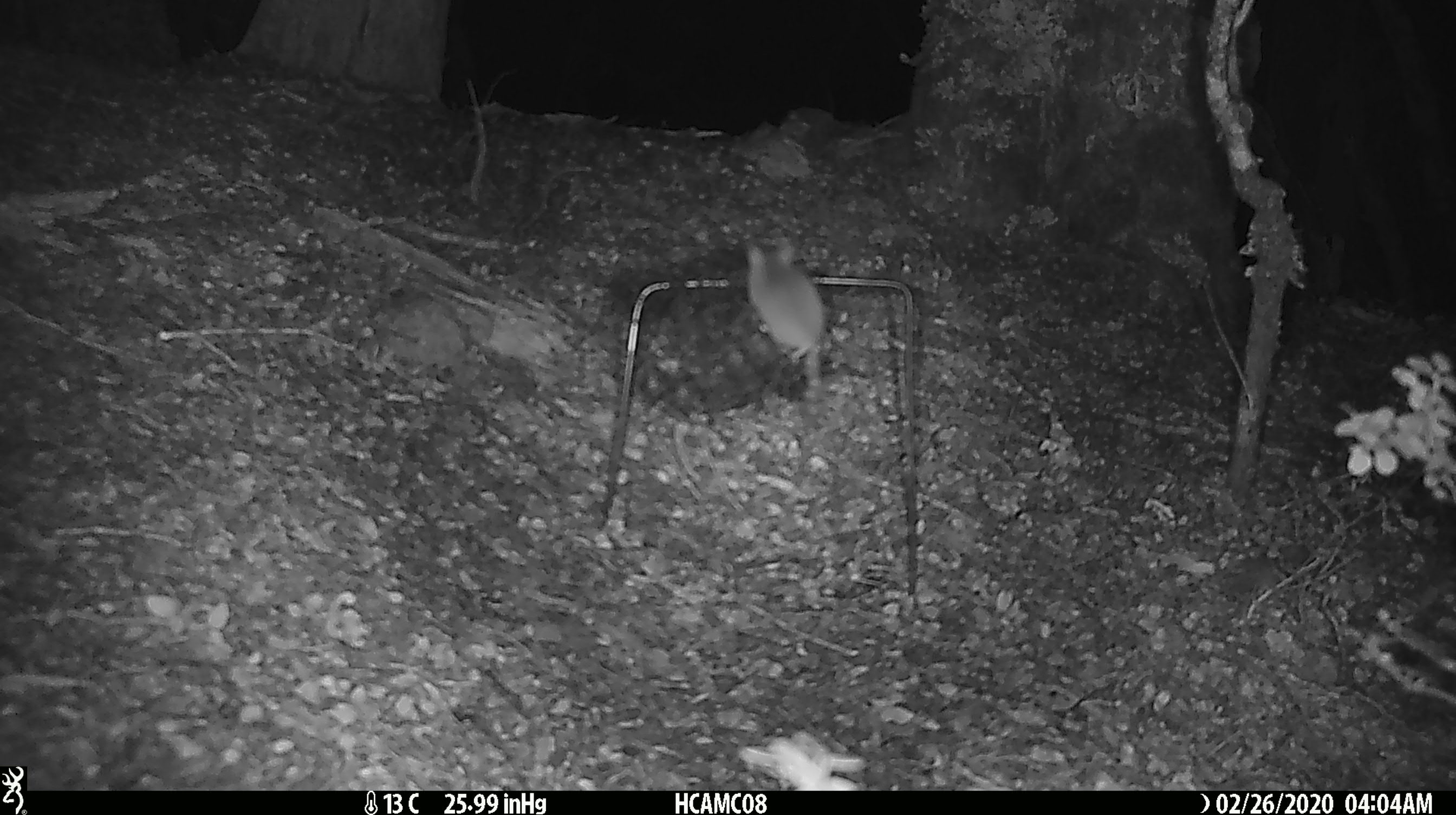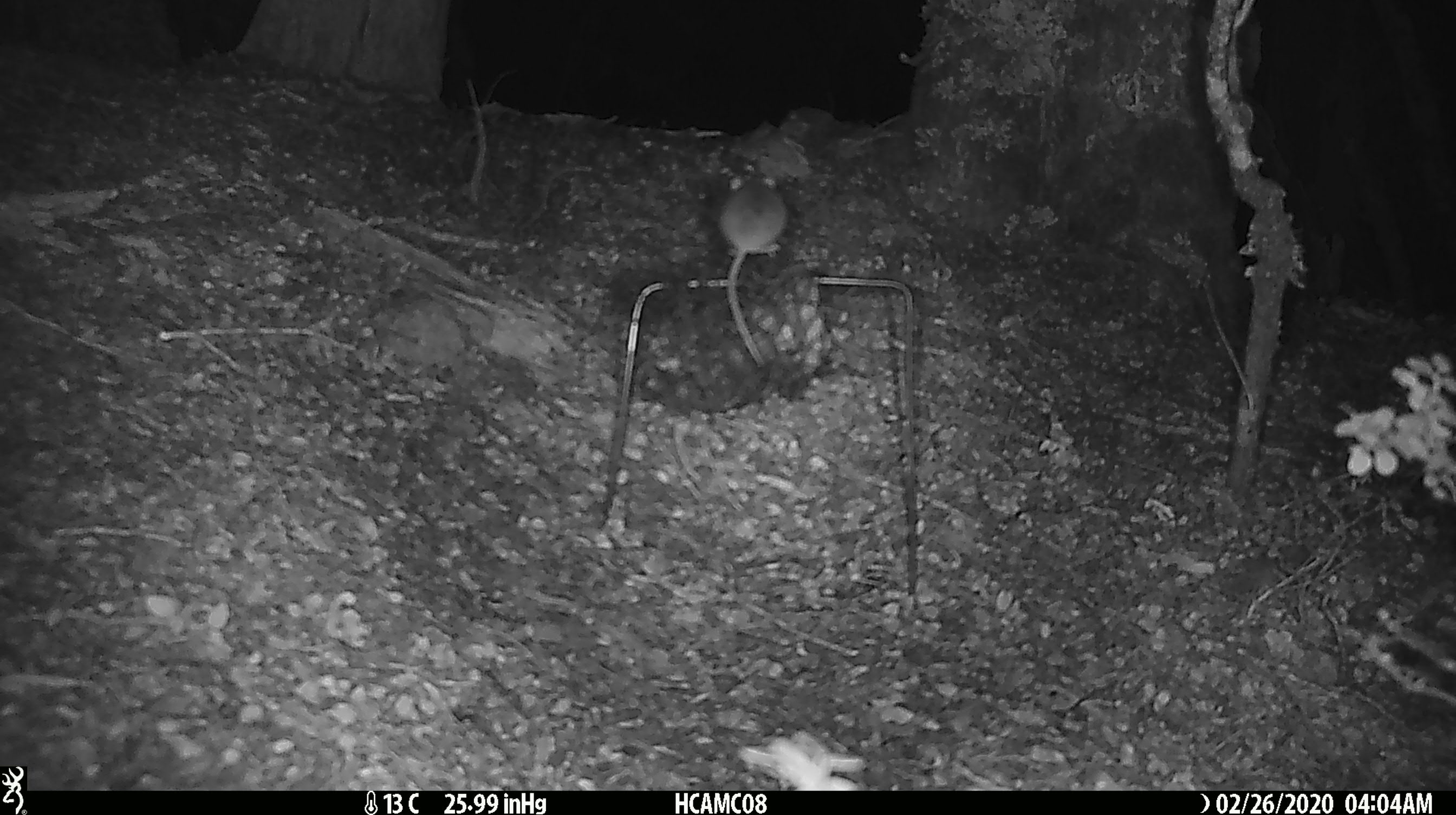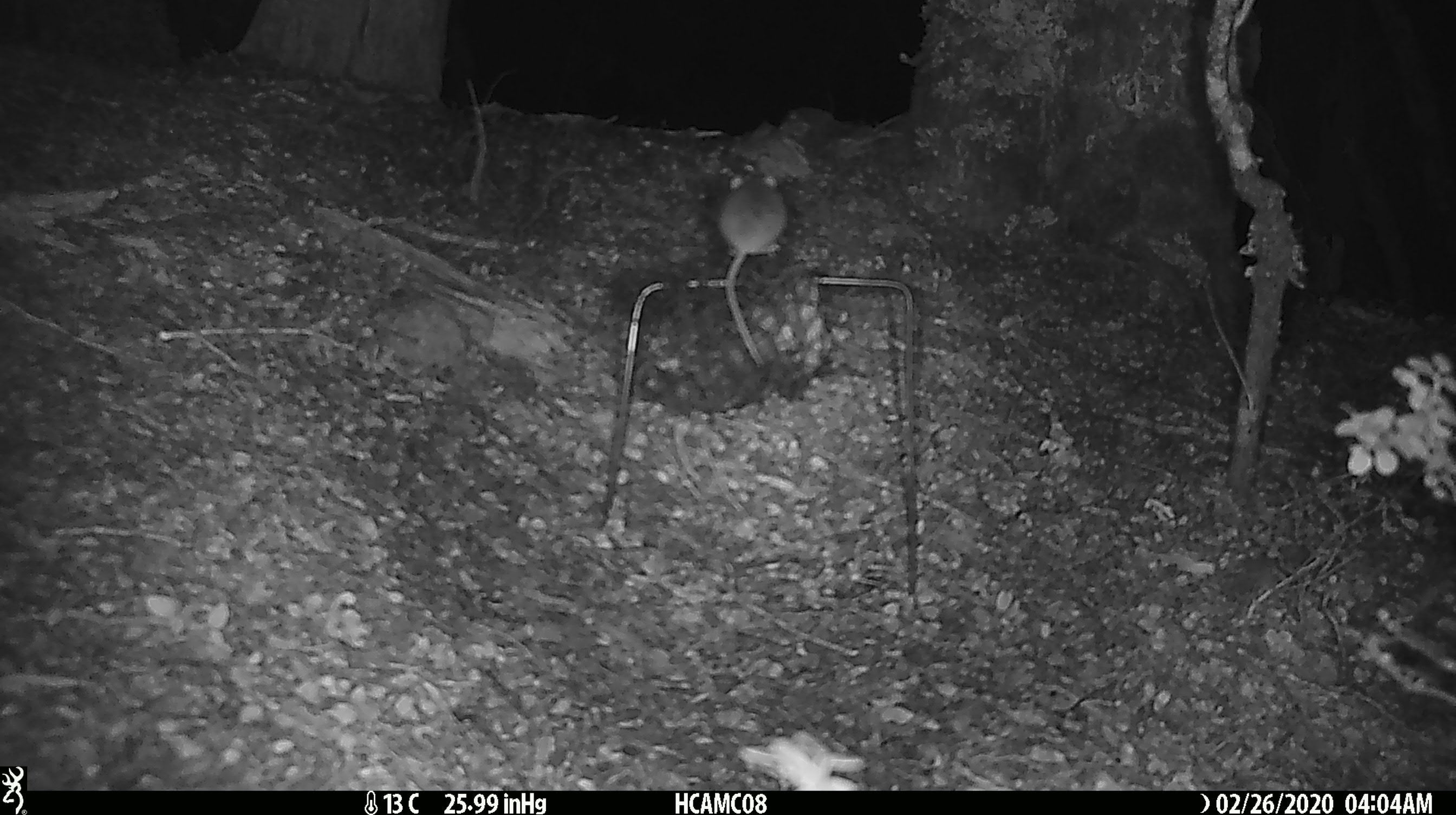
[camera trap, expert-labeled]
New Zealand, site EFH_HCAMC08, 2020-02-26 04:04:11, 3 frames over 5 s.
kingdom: Animalia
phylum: Chordata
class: Mammalia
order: Rodentia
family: Muridae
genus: Mus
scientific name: Mus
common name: mouse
Mouse (Mus).